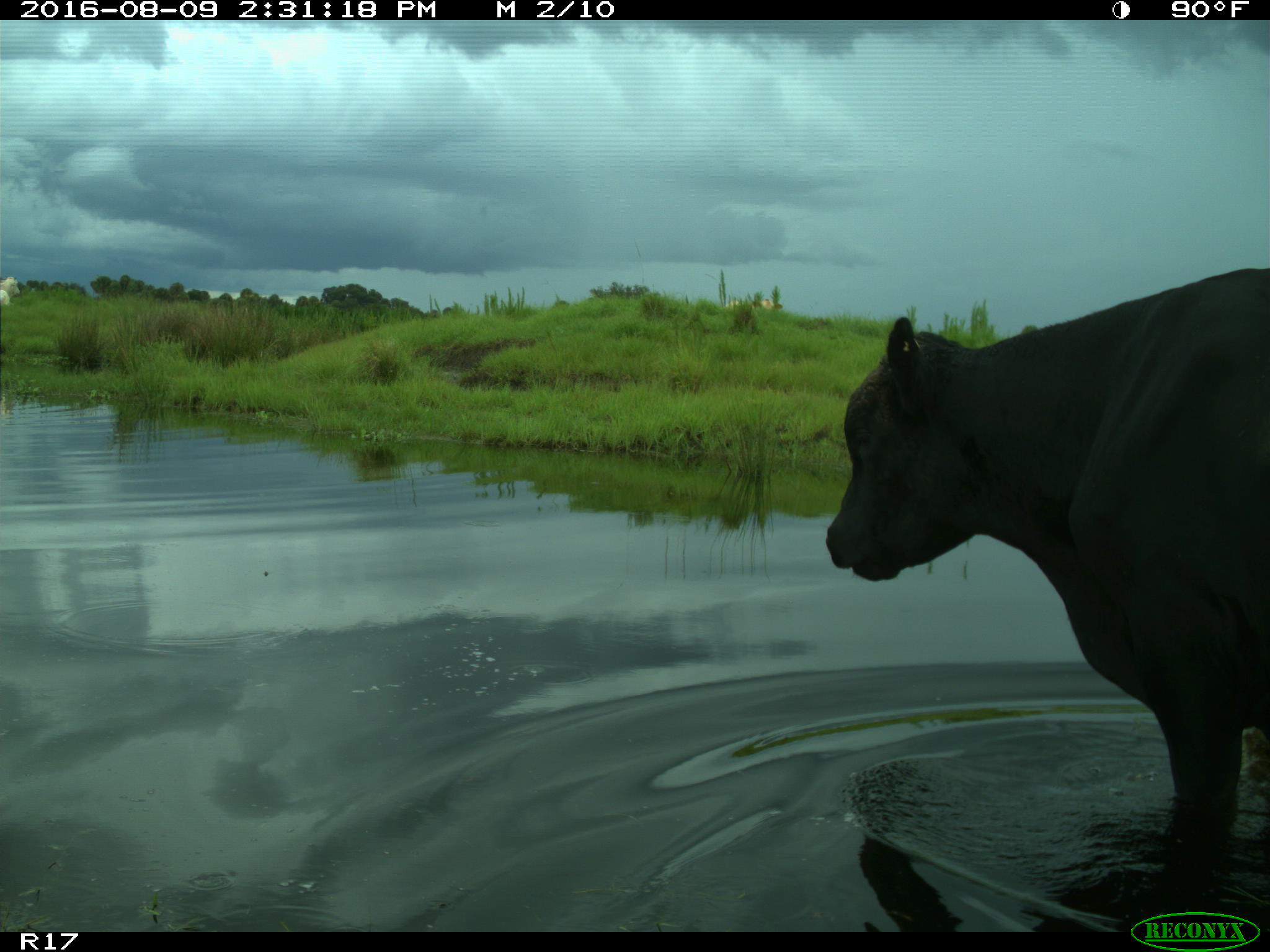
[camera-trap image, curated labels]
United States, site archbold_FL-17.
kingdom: Animalia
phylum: Chordata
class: Mammalia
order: Artiodactyla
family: Bovidae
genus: Bos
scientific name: Bos taurus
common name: domestic cow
Bos taurus (domestic cow).